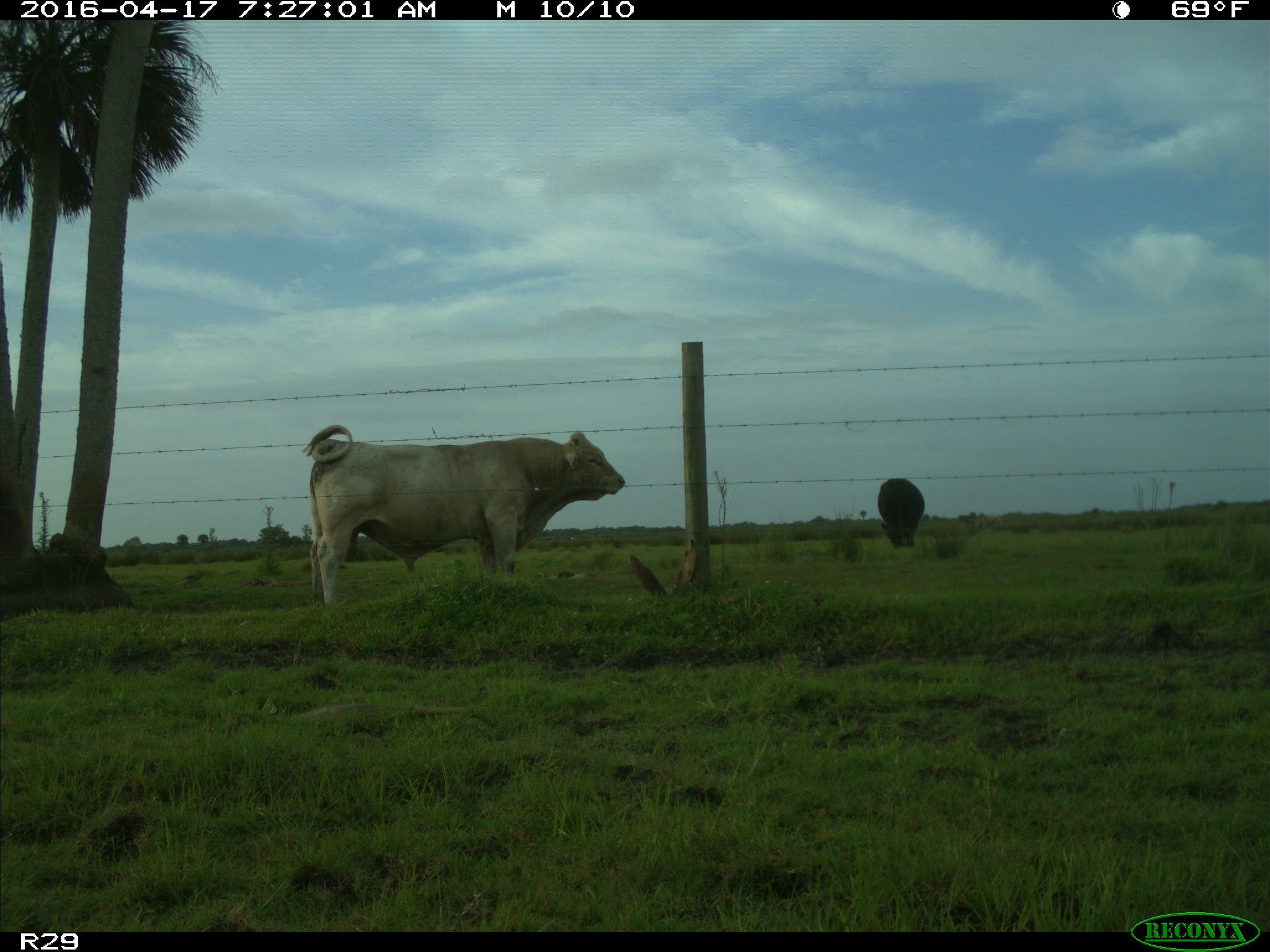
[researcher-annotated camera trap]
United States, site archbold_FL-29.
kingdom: Animalia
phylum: Chordata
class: Mammalia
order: Artiodactyla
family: Bovidae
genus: Bos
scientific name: Bos taurus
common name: domestic cow